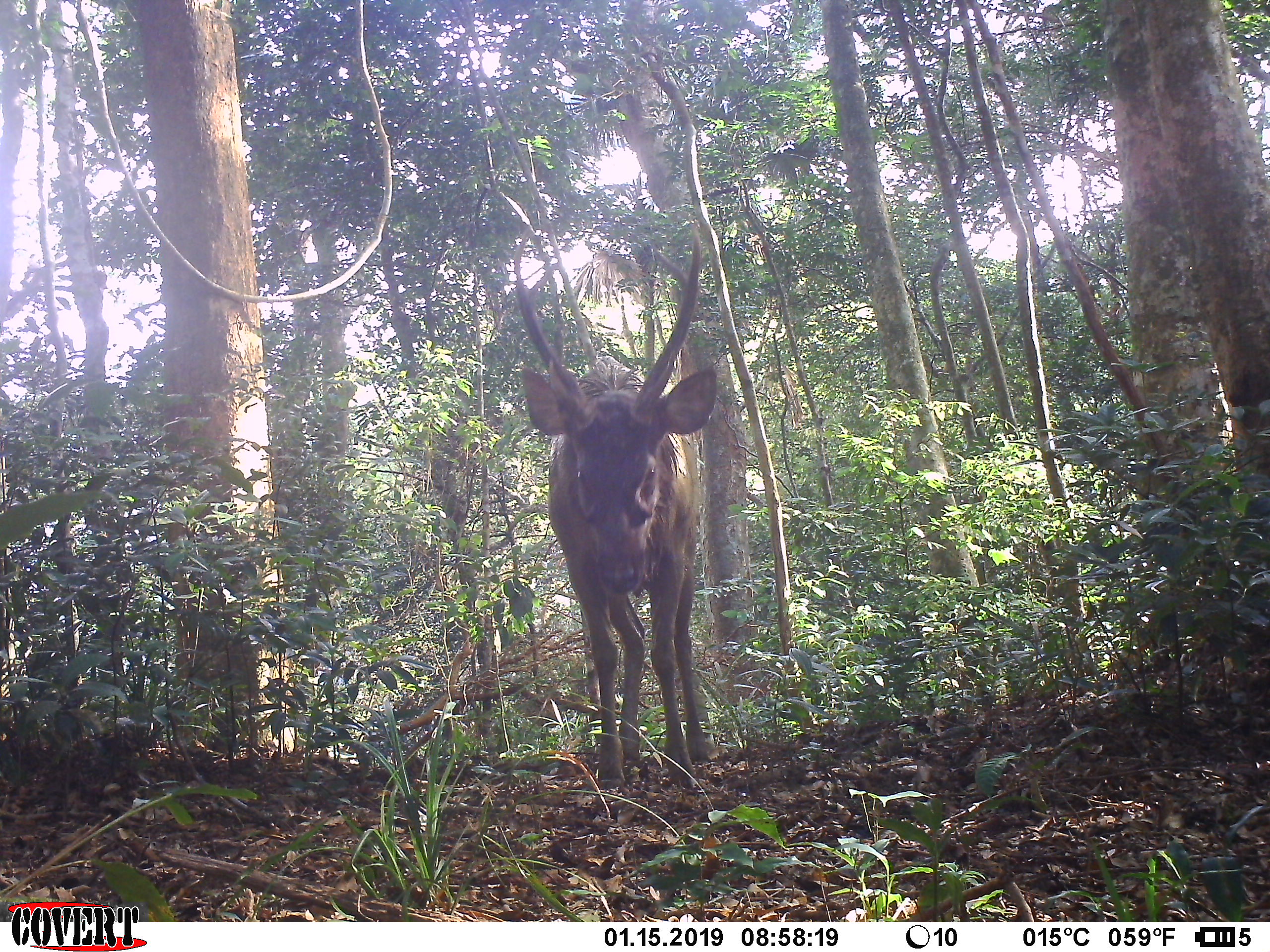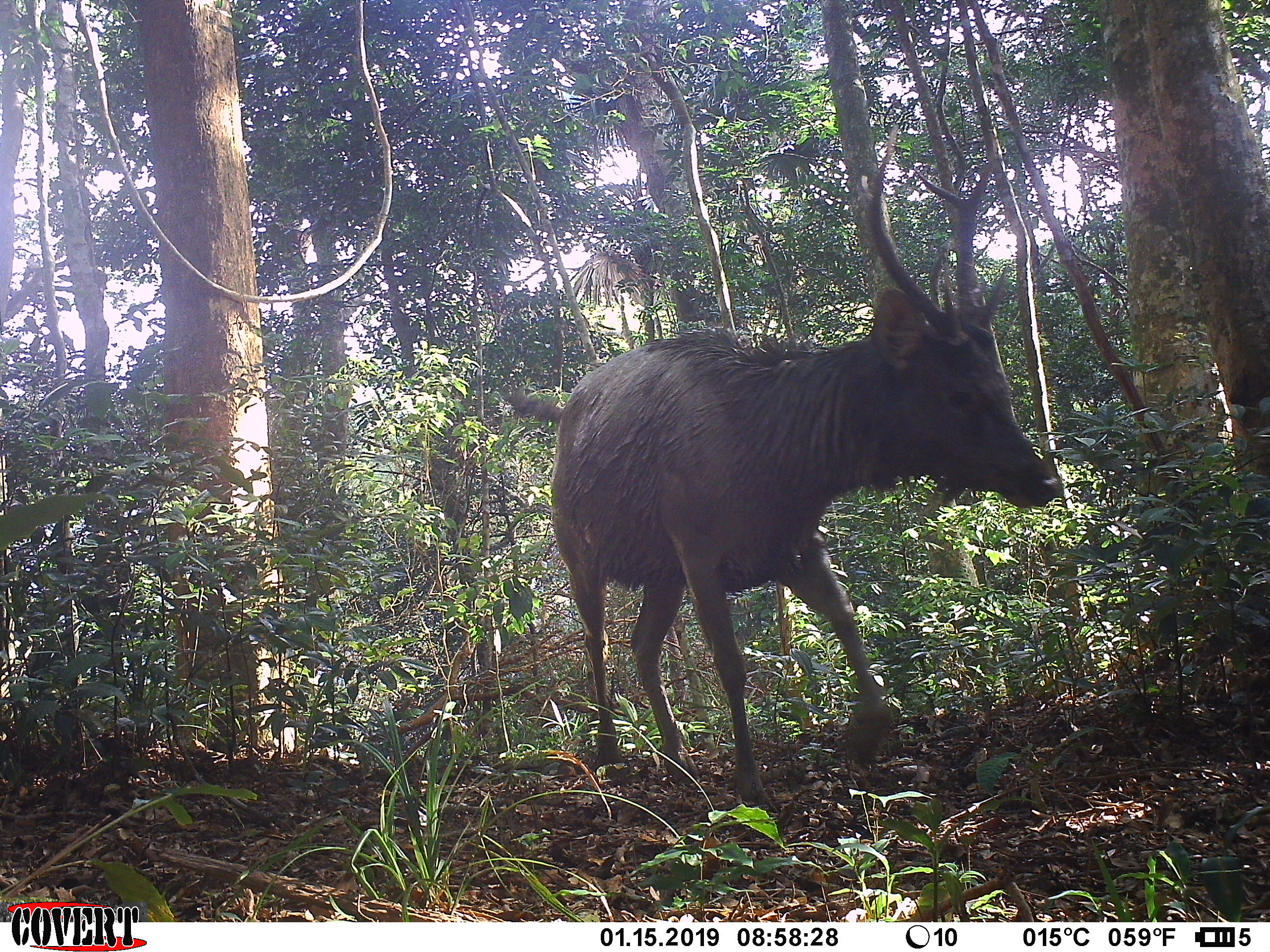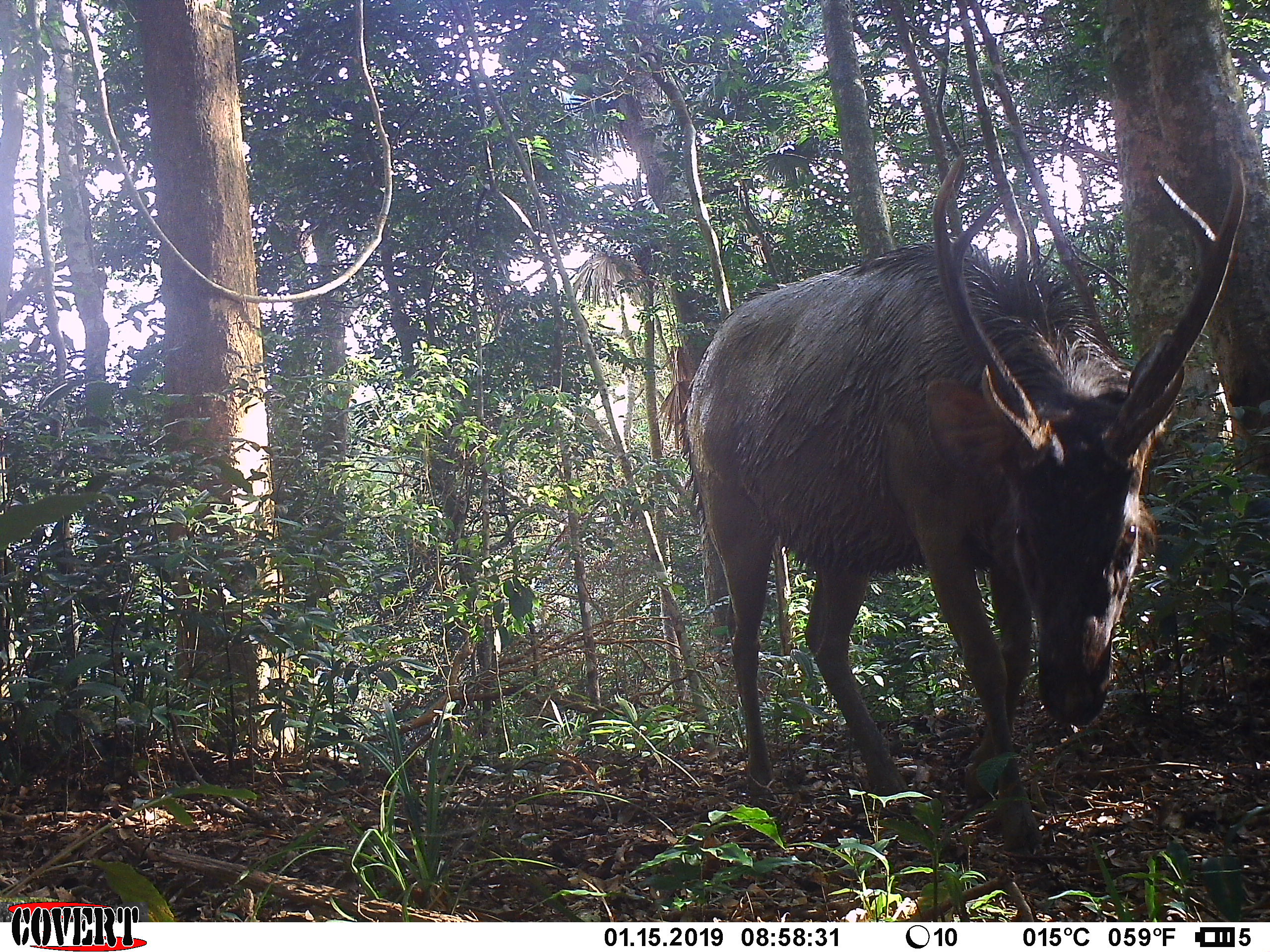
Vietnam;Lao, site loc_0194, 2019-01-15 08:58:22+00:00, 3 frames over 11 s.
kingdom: Animalia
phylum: Chordata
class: Mammalia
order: Artiodactyla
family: Cervidae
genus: Rusa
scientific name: Rusa unicolor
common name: sambar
Sambar (Rusa unicolor). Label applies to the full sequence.